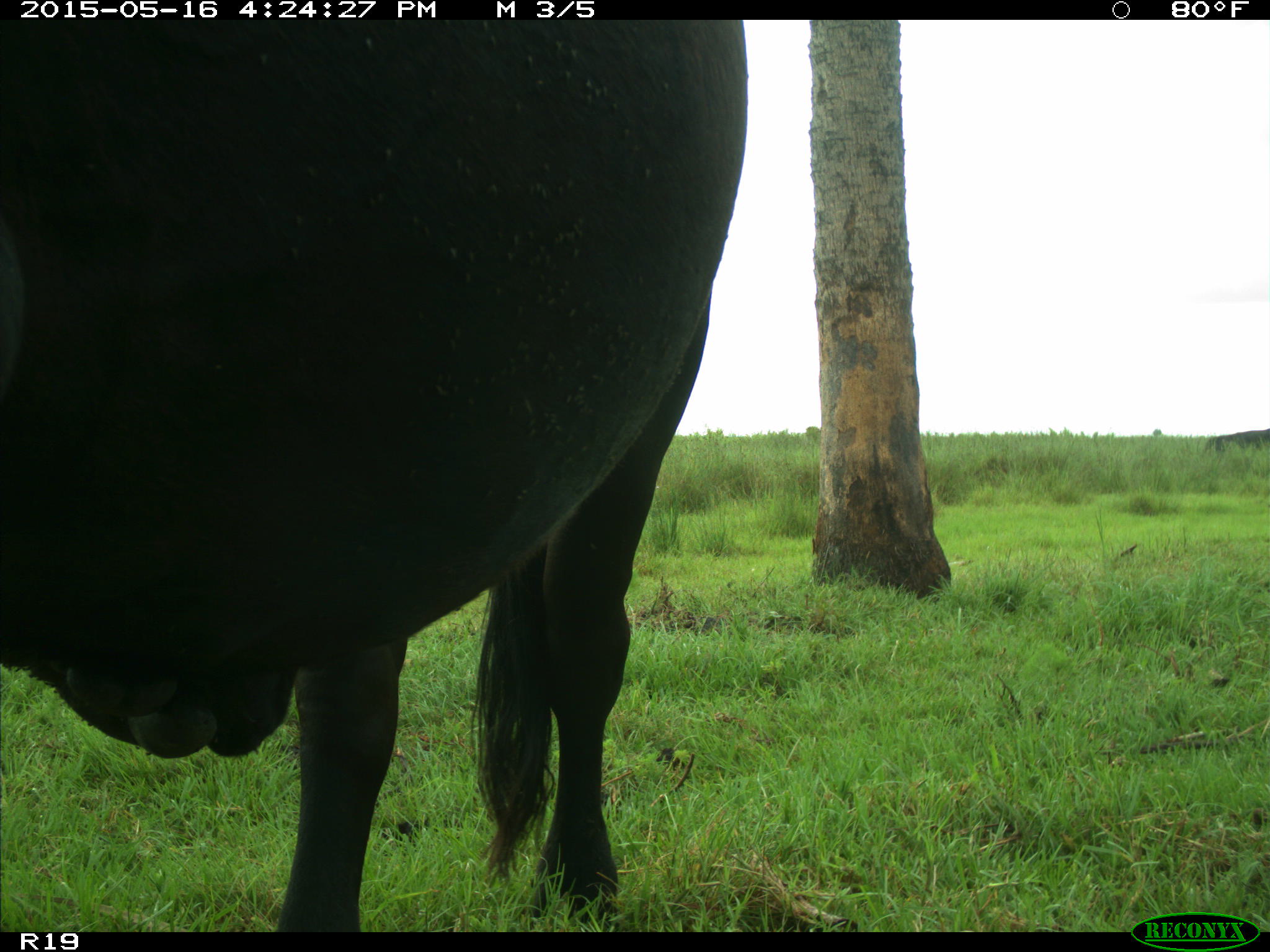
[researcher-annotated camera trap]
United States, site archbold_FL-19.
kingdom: Animalia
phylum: Chordata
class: Mammalia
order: Artiodactyla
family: Bovidae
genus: Bos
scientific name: Bos taurus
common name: domestic cow